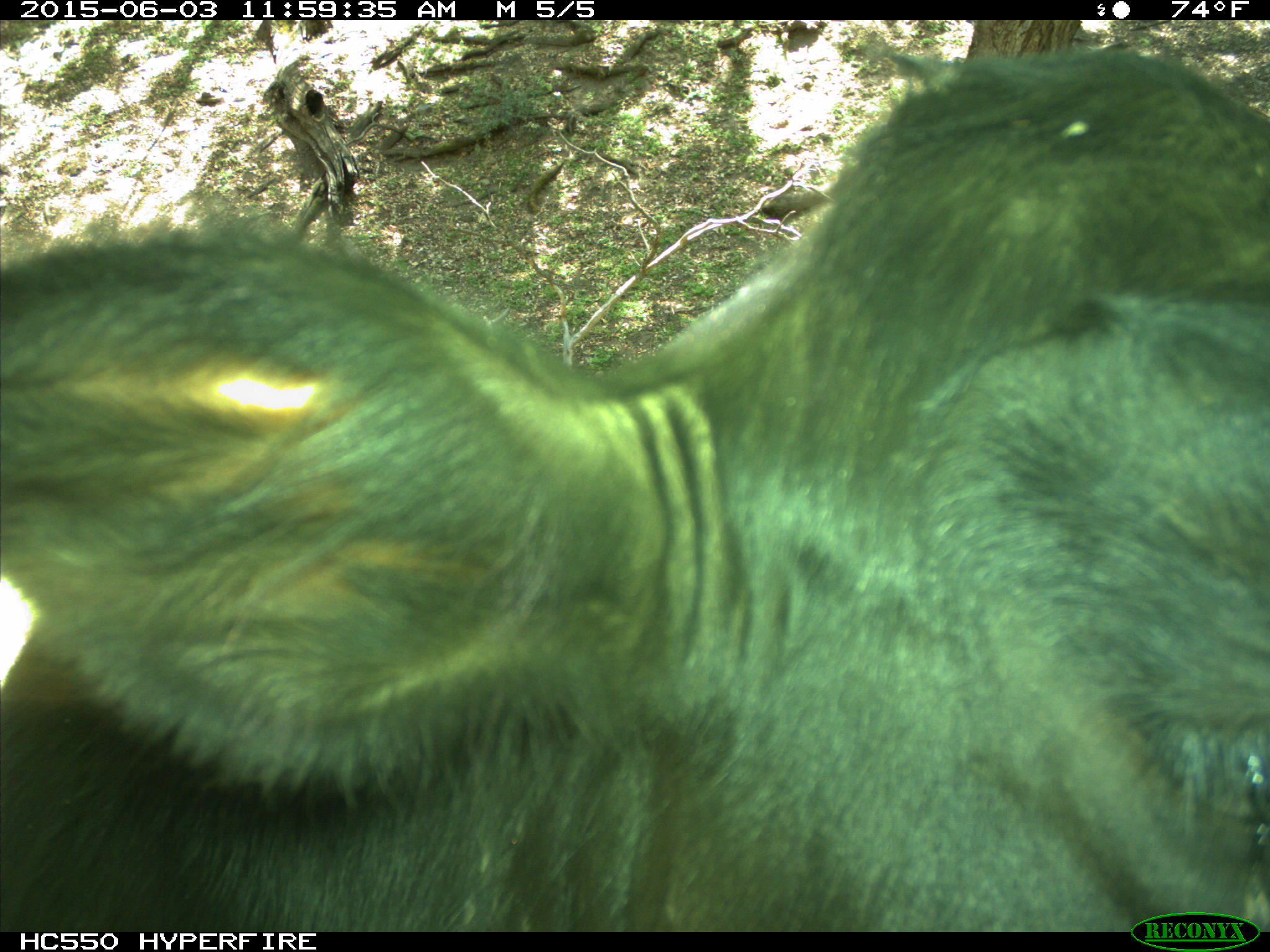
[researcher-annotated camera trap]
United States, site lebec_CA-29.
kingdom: Animalia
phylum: Chordata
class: Mammalia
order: Artiodactyla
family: Bovidae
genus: Bos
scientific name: Bos taurus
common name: domestic cow